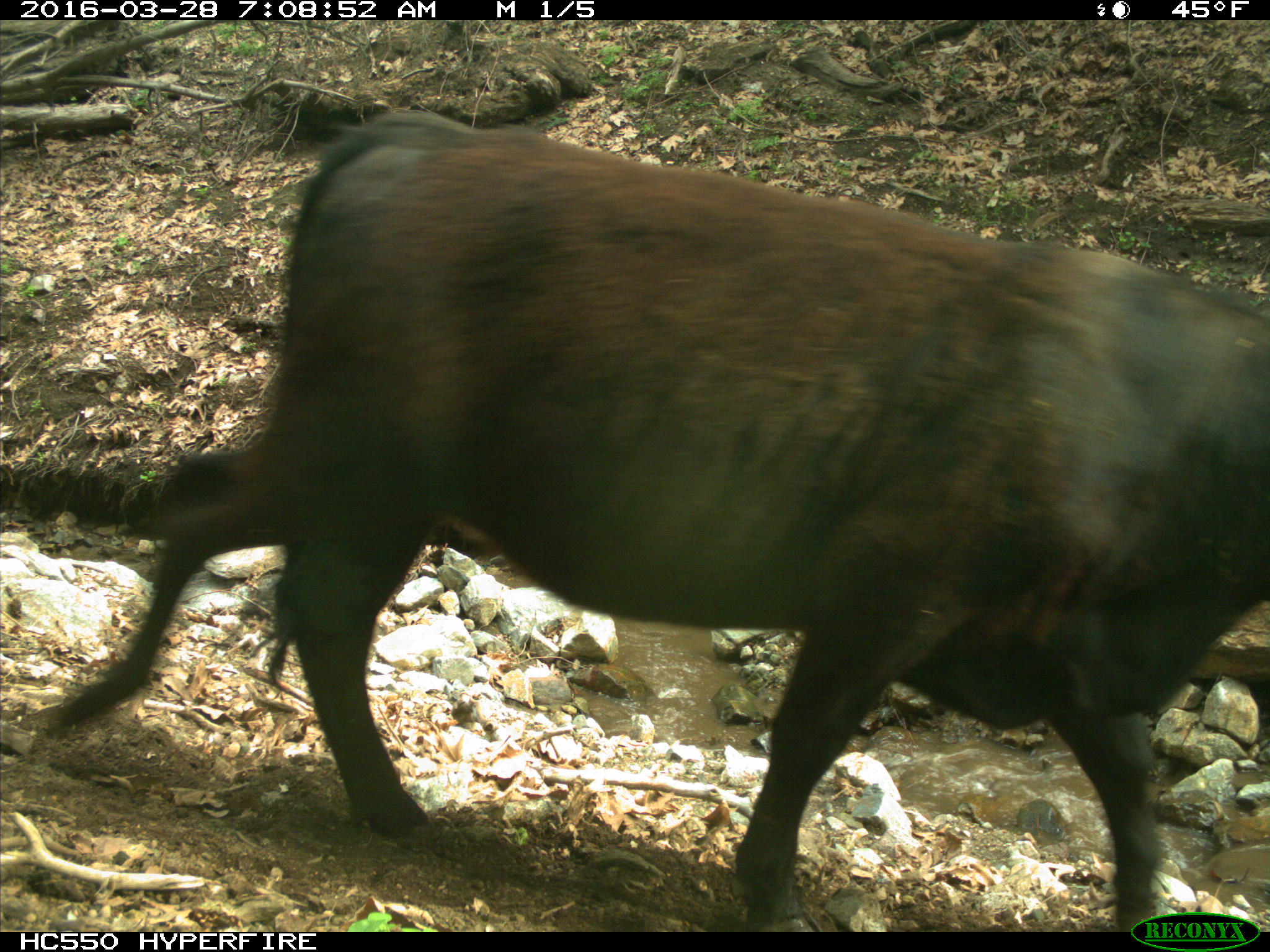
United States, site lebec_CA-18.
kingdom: Animalia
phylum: Chordata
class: Mammalia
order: Artiodactyla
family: Bovidae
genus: Bos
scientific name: Bos taurus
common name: domestic cow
Bos taurus (domestic cow).